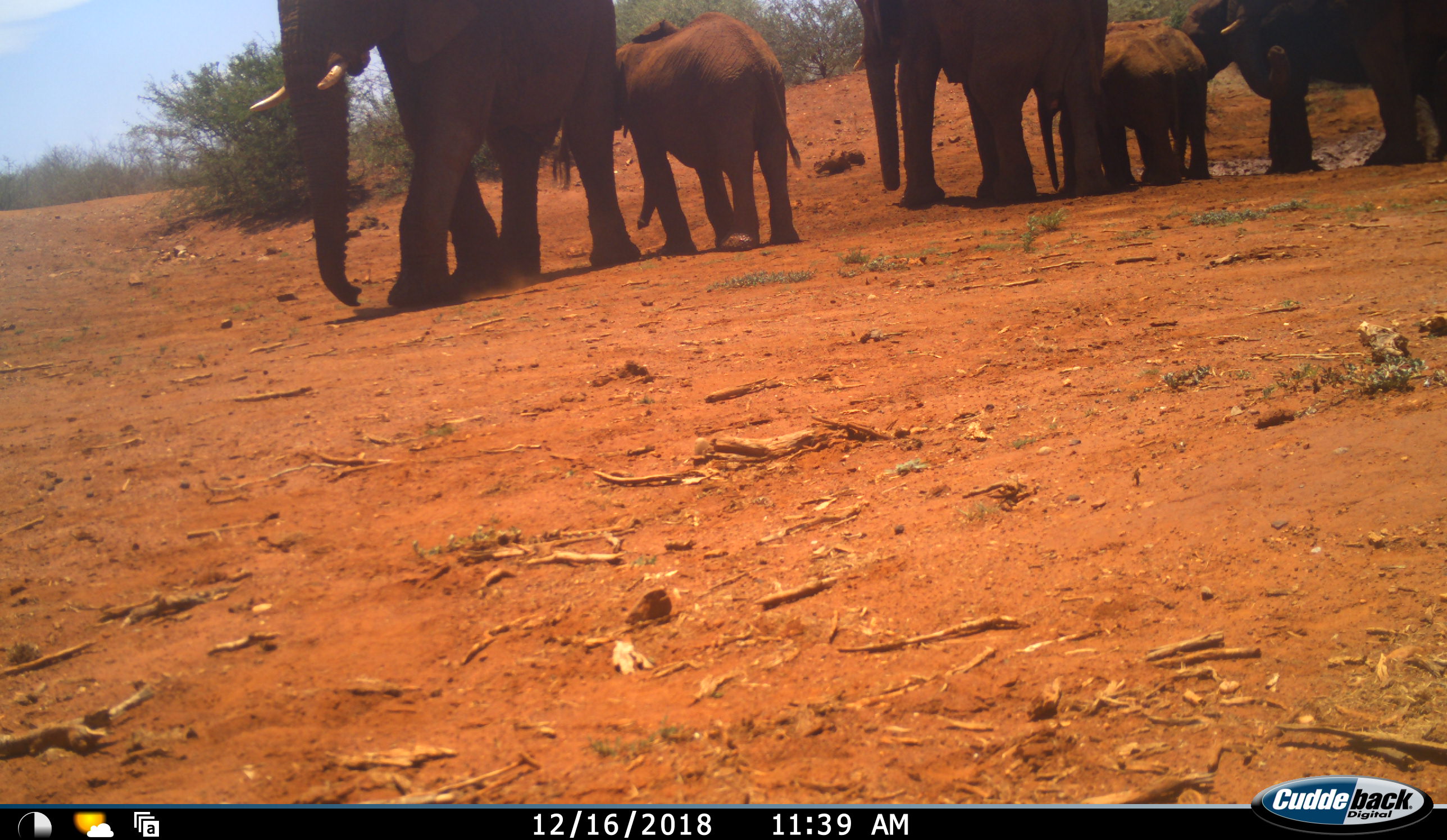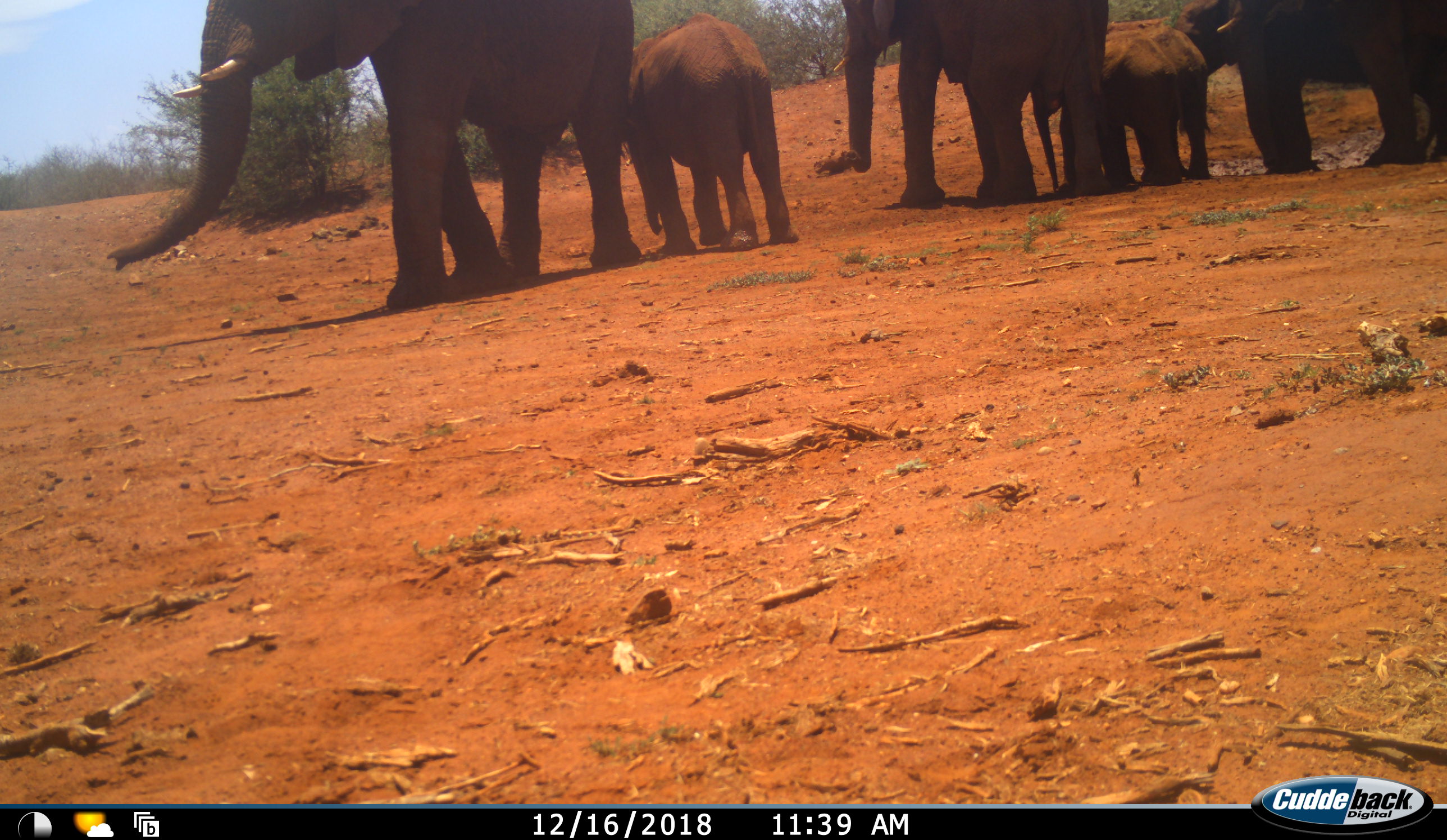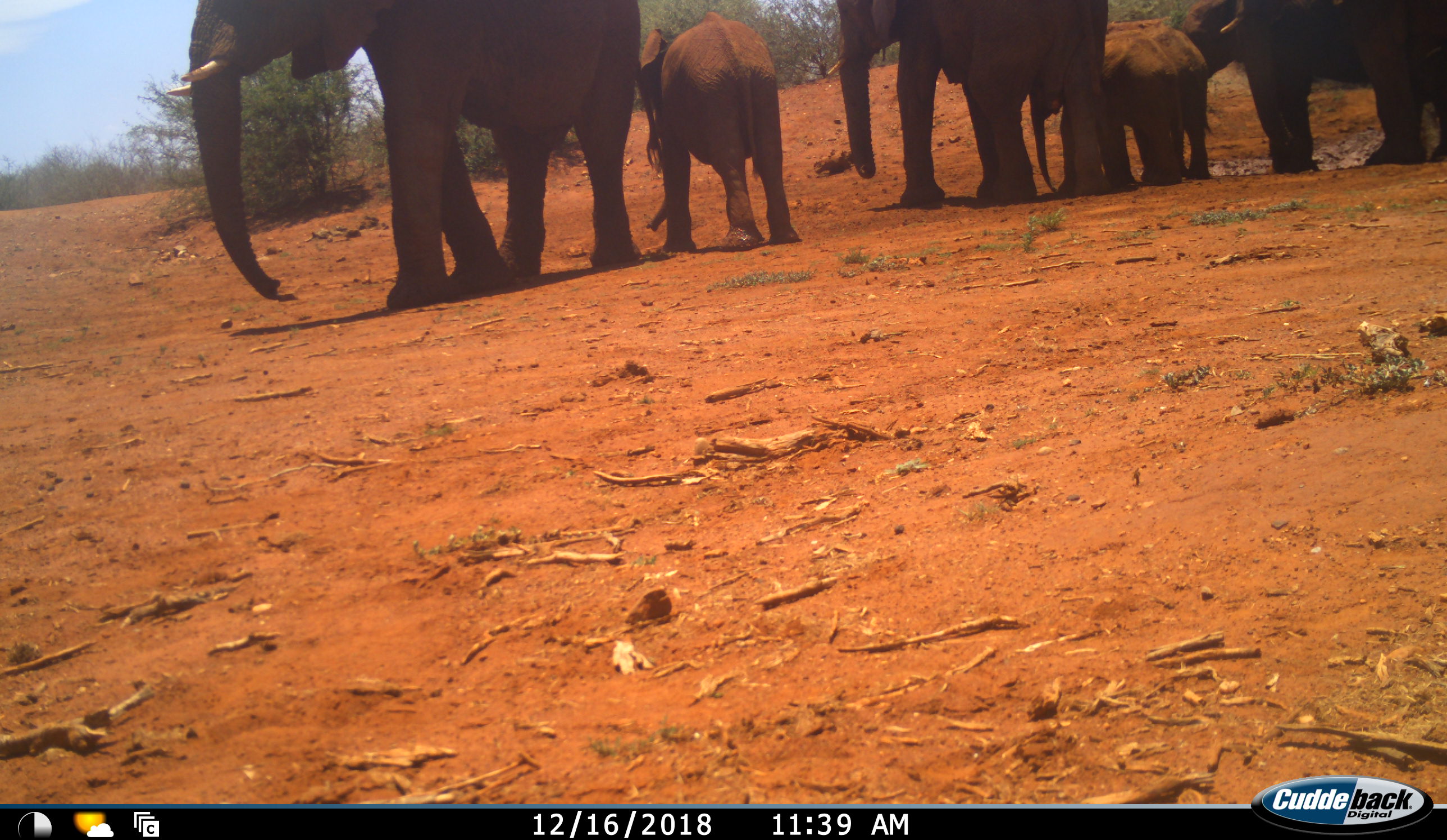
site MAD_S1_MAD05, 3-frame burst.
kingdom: Animalia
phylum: Chordata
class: Mammalia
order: Proboscidea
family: Elephantidae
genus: Loxodonta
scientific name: Loxodonta africana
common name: african bush elephant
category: elephant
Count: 6.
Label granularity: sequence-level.